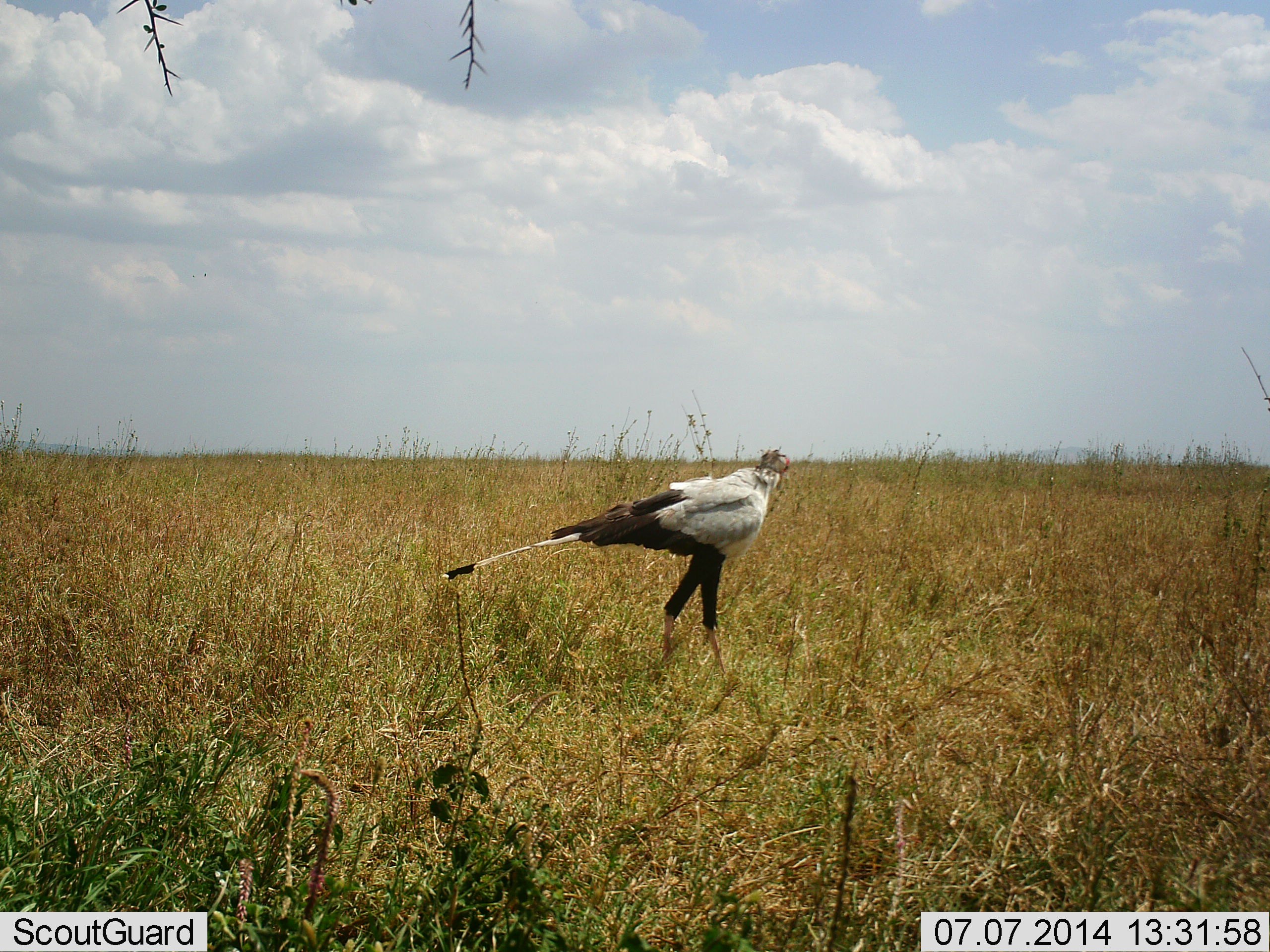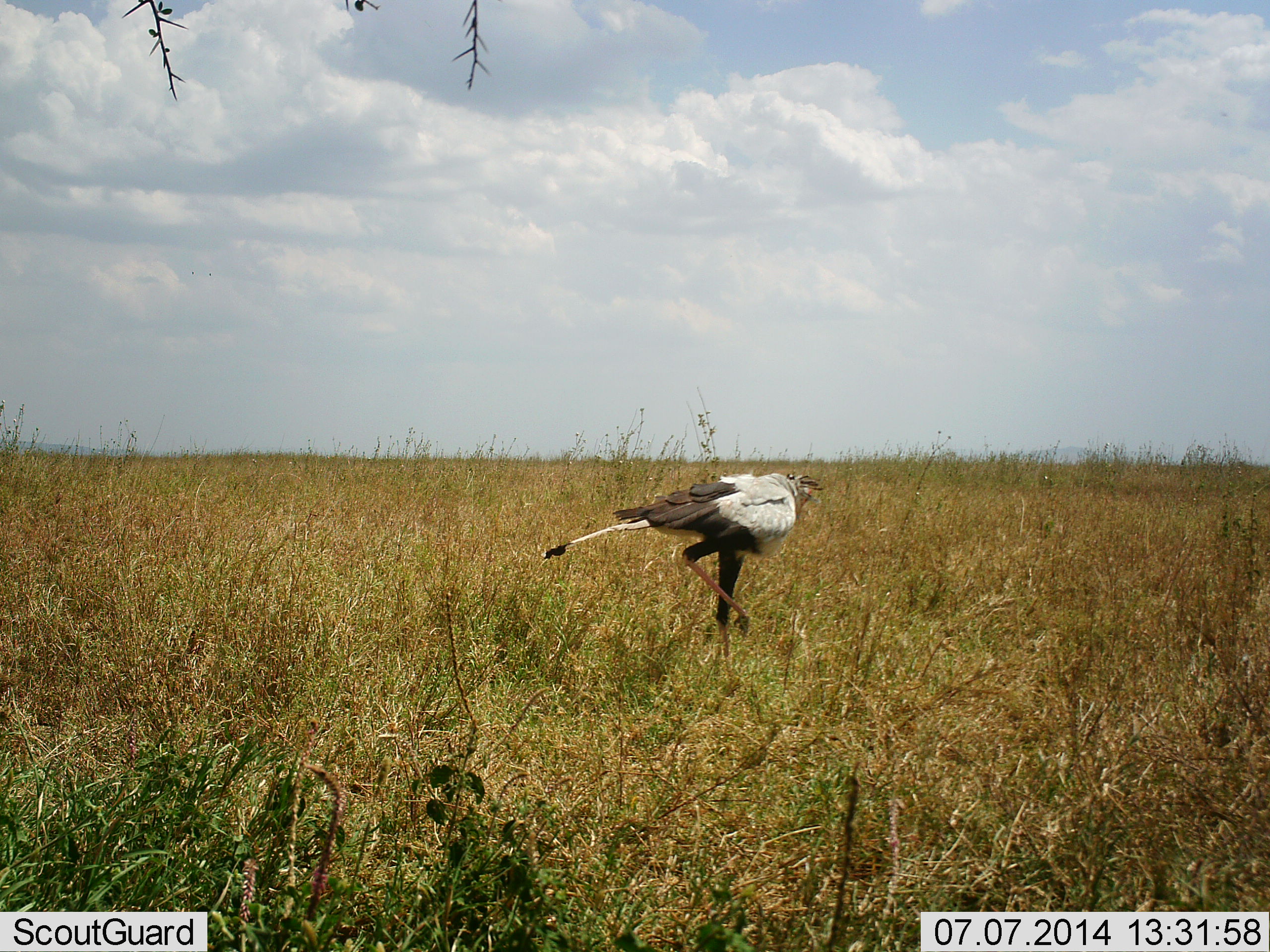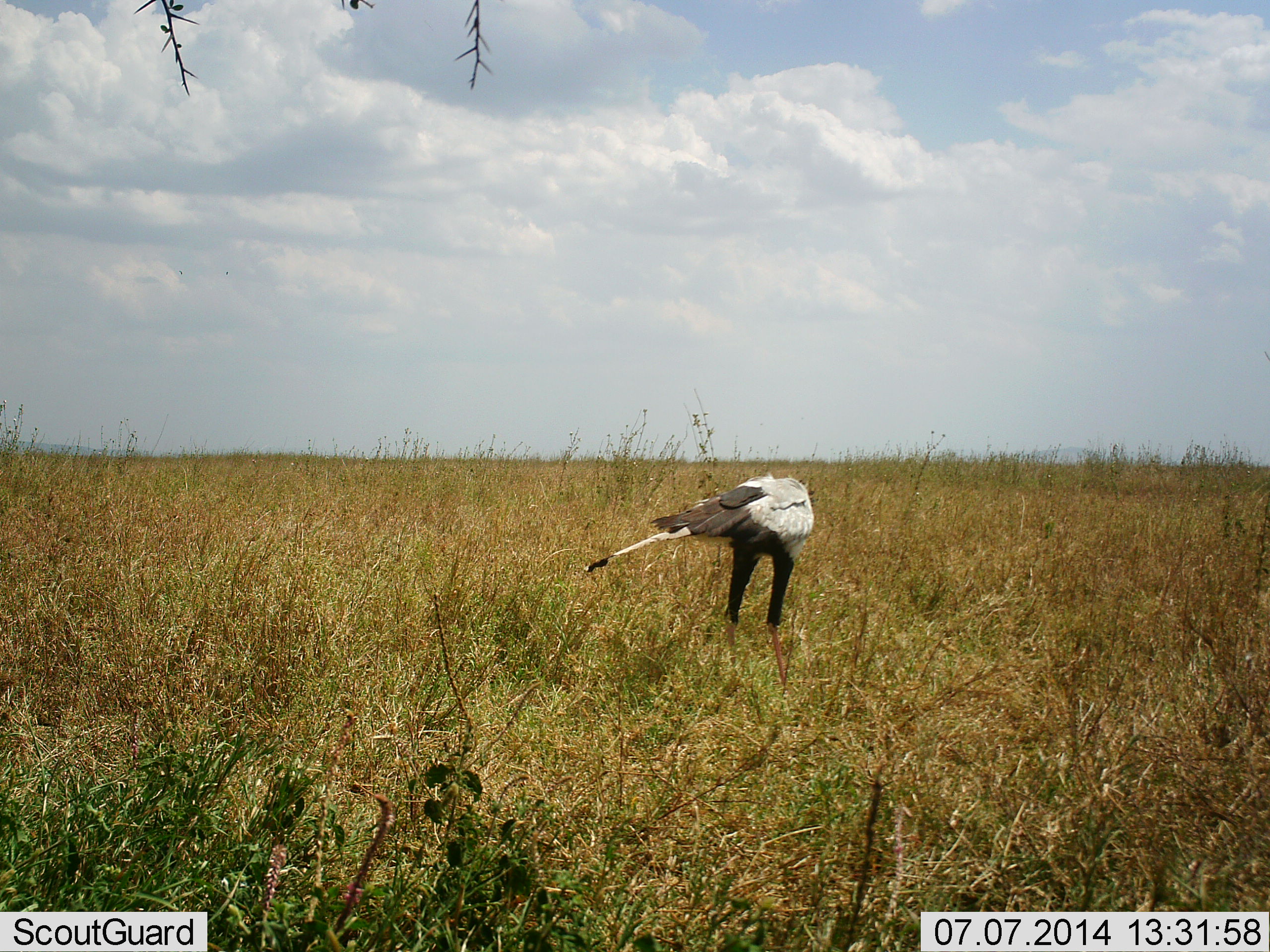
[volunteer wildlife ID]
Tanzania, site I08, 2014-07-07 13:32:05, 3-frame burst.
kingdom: Animalia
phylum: Chordata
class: Aves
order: Accipitriformes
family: Sagittariidae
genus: Sagittarius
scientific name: Sagittarius serpentarius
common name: secretary bird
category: secretarybird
Secretarybird (secretary bird) (Sagittarius serpentarius), count 1. Behavior (volunteer vote fractions): standing 30%, resting 0%, moving 70%, interacting 0%. Young present (vote fraction): 0%. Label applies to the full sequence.